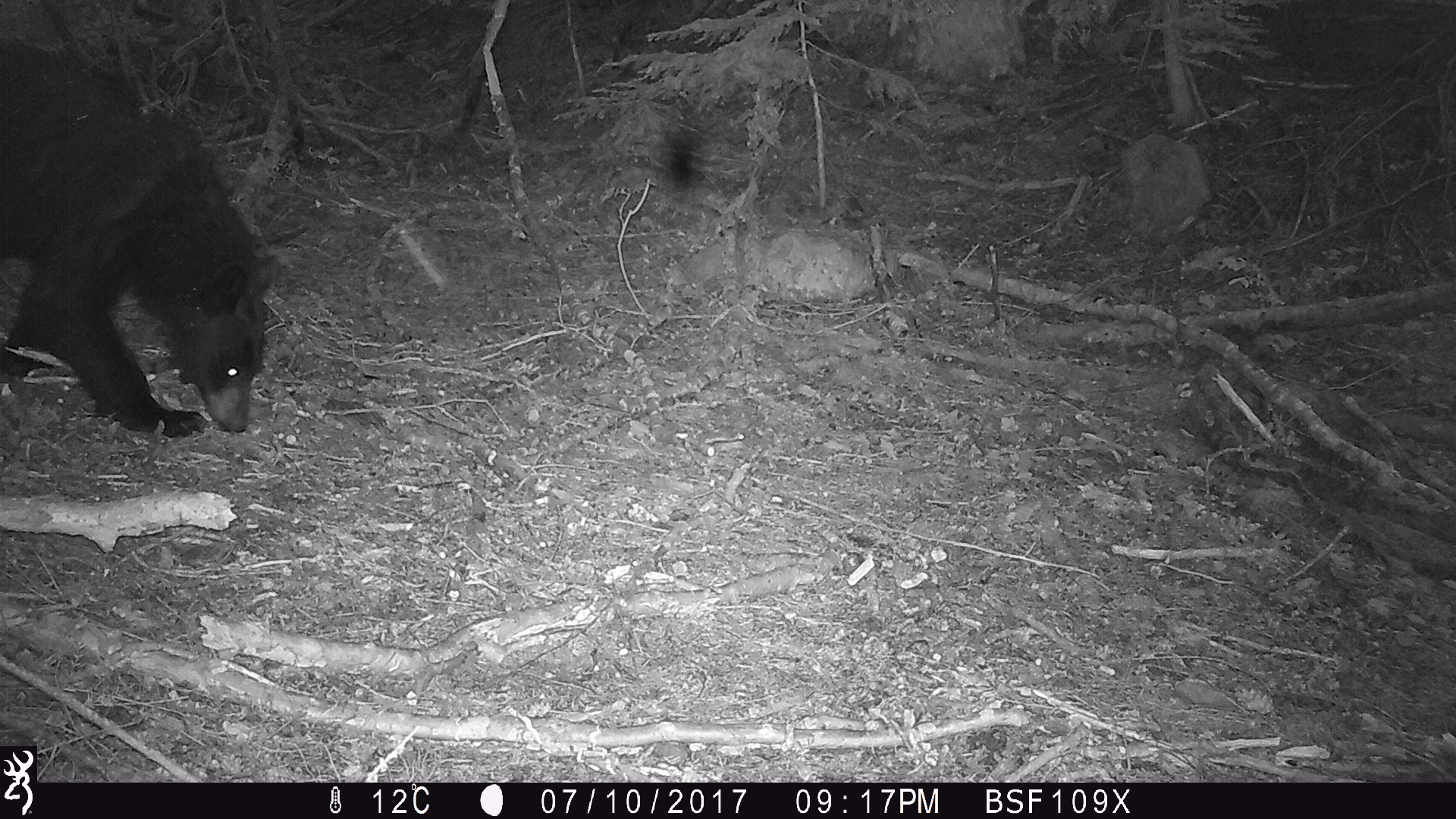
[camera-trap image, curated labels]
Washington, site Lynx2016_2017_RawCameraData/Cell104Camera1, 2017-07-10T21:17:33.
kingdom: Animalia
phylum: Chordata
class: Mammalia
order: Carnivora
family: Ursidae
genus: Ursus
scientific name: Ursus americanus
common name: american black bear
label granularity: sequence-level